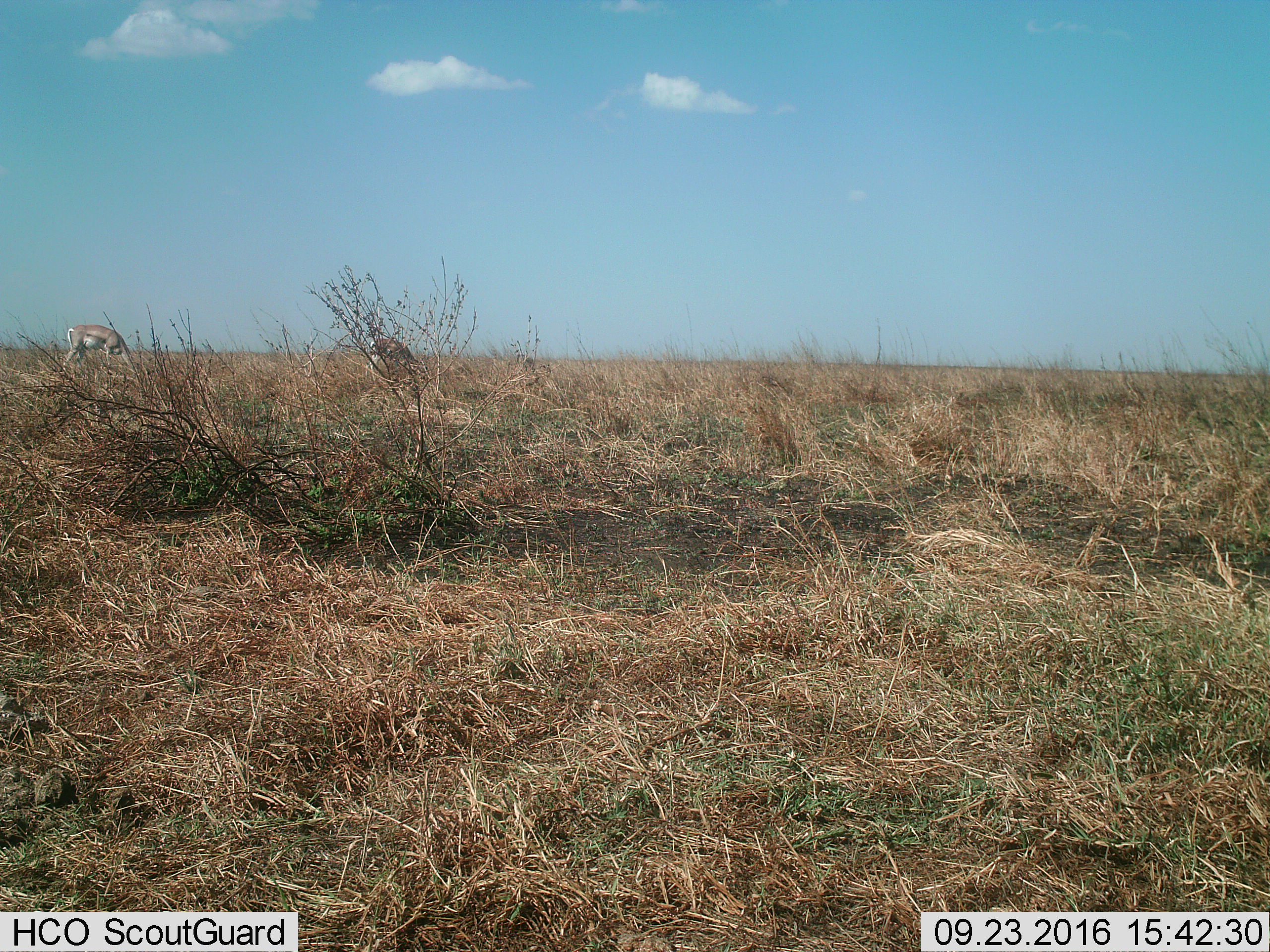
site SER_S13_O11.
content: unidentified animal